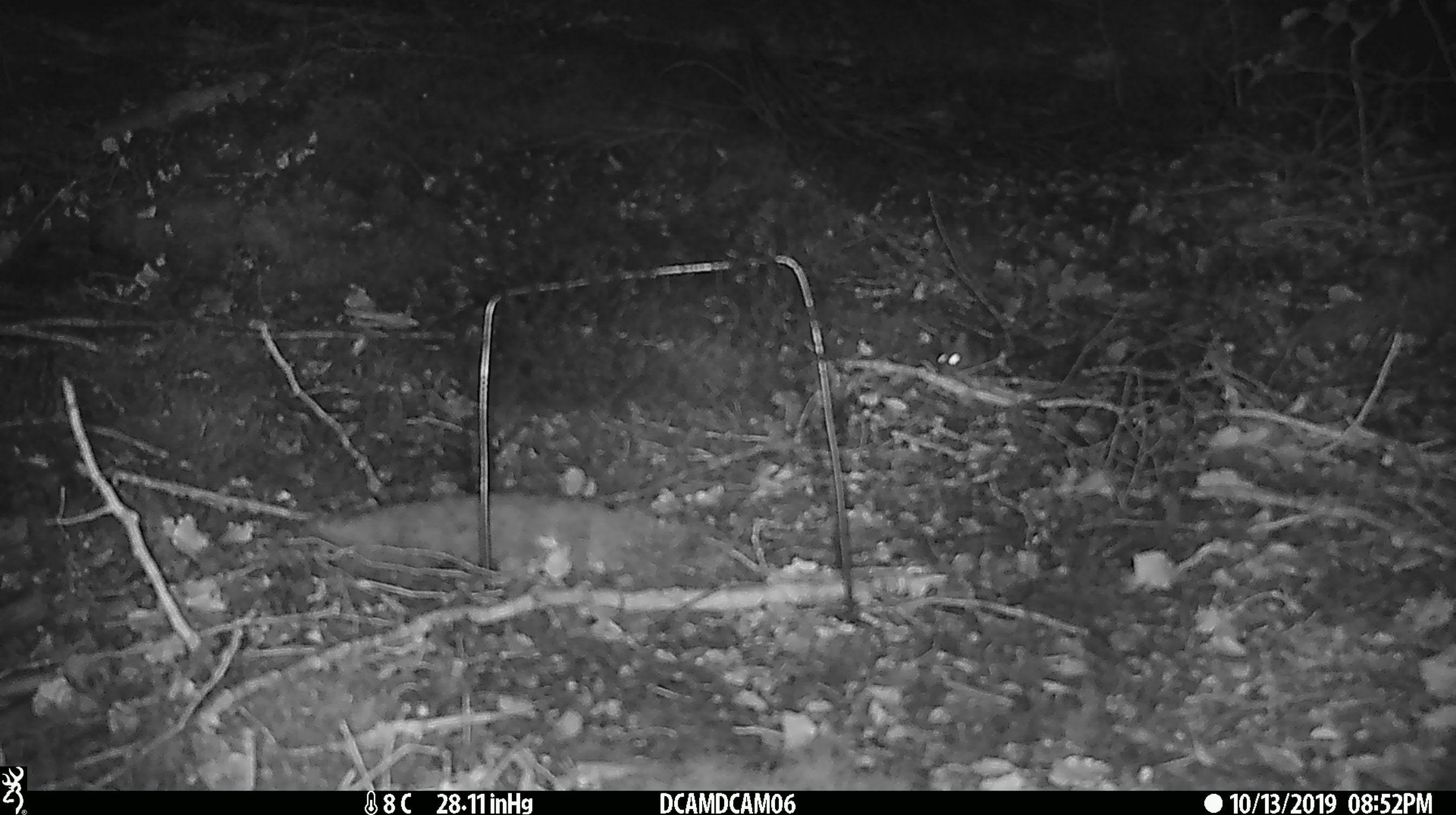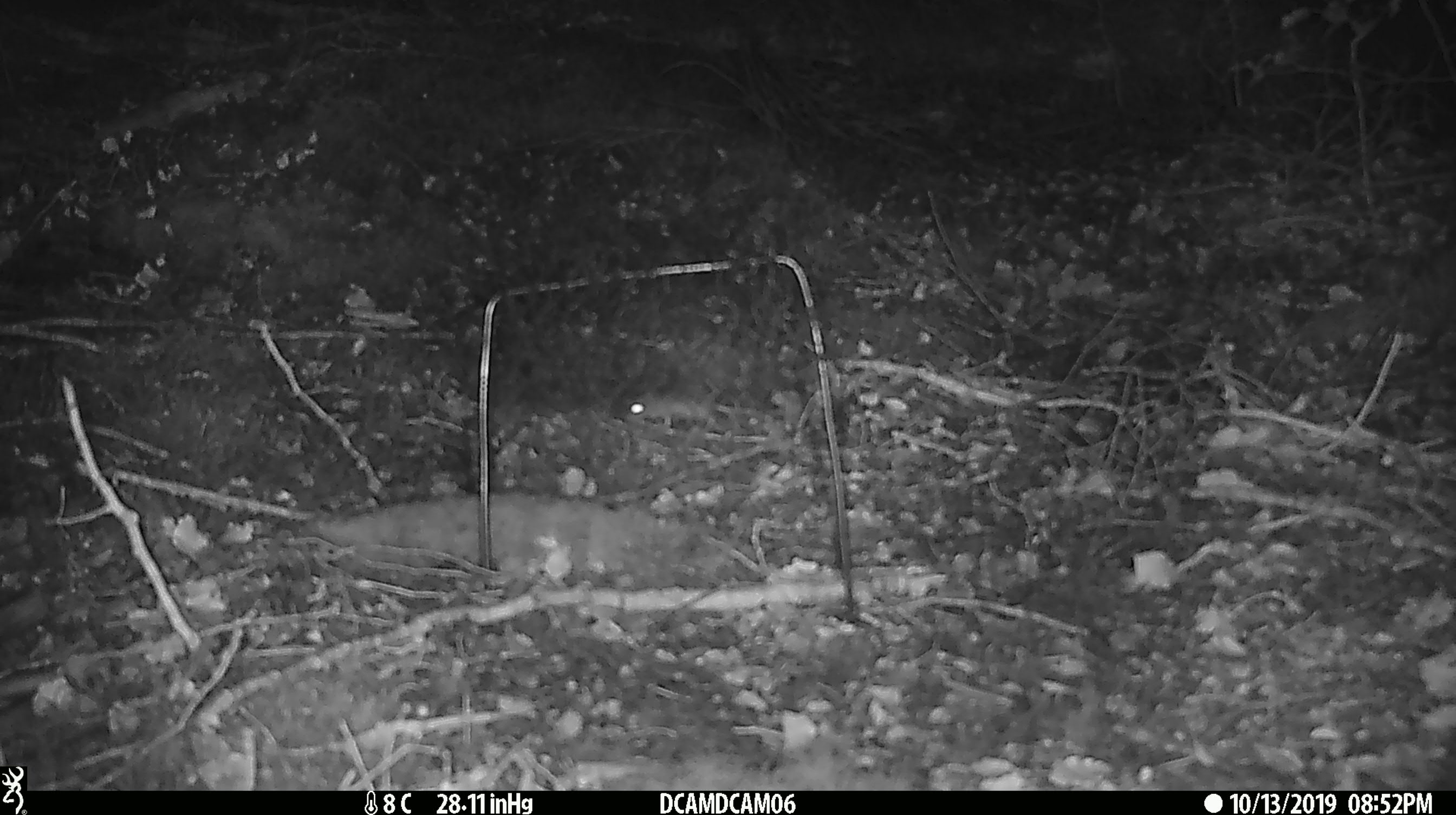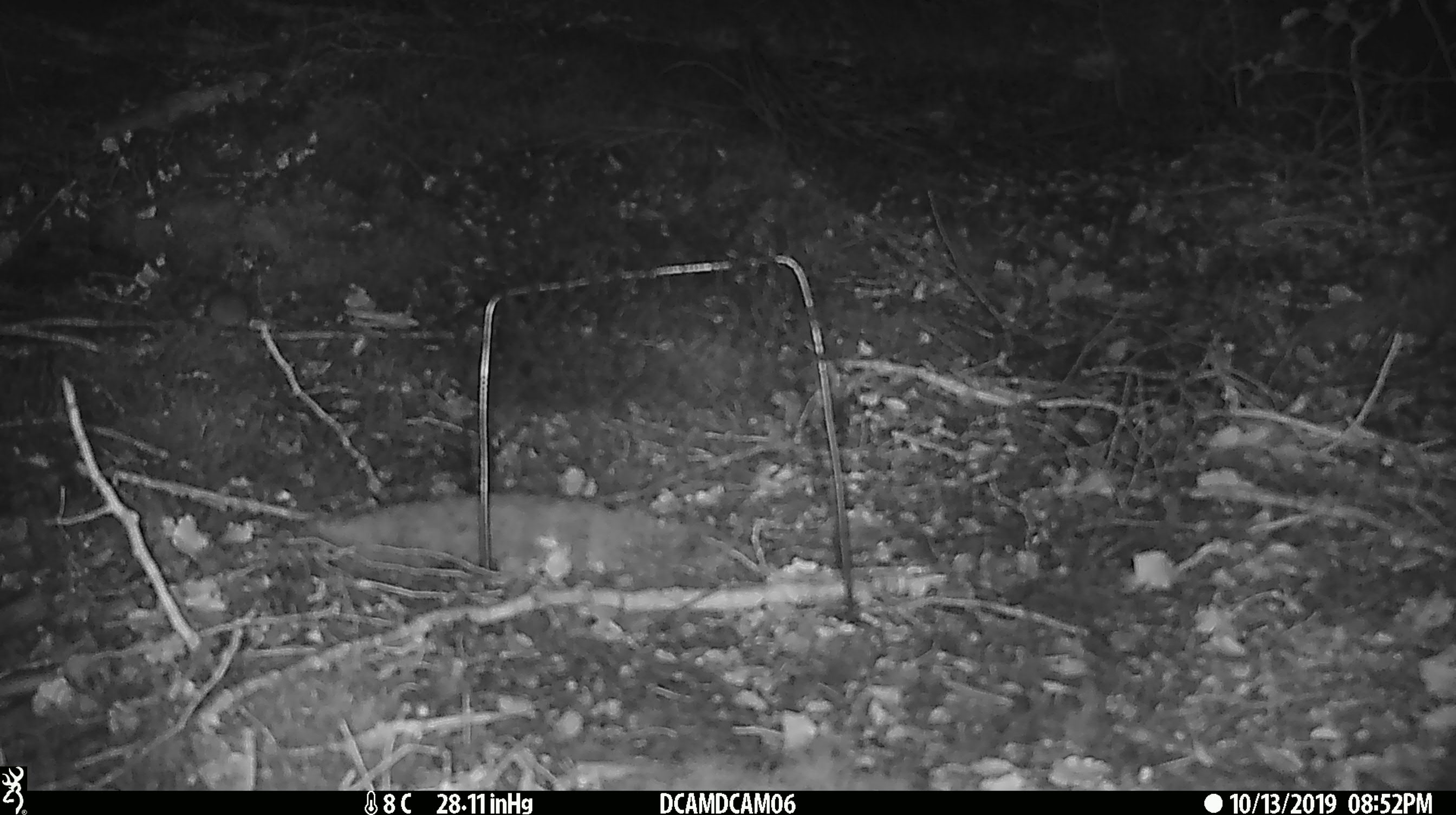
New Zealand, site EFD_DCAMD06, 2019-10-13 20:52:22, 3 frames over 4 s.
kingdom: Animalia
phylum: Chordata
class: Mammalia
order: Rodentia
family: Muridae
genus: Mus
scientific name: Mus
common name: mouse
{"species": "mouse (Mus)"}